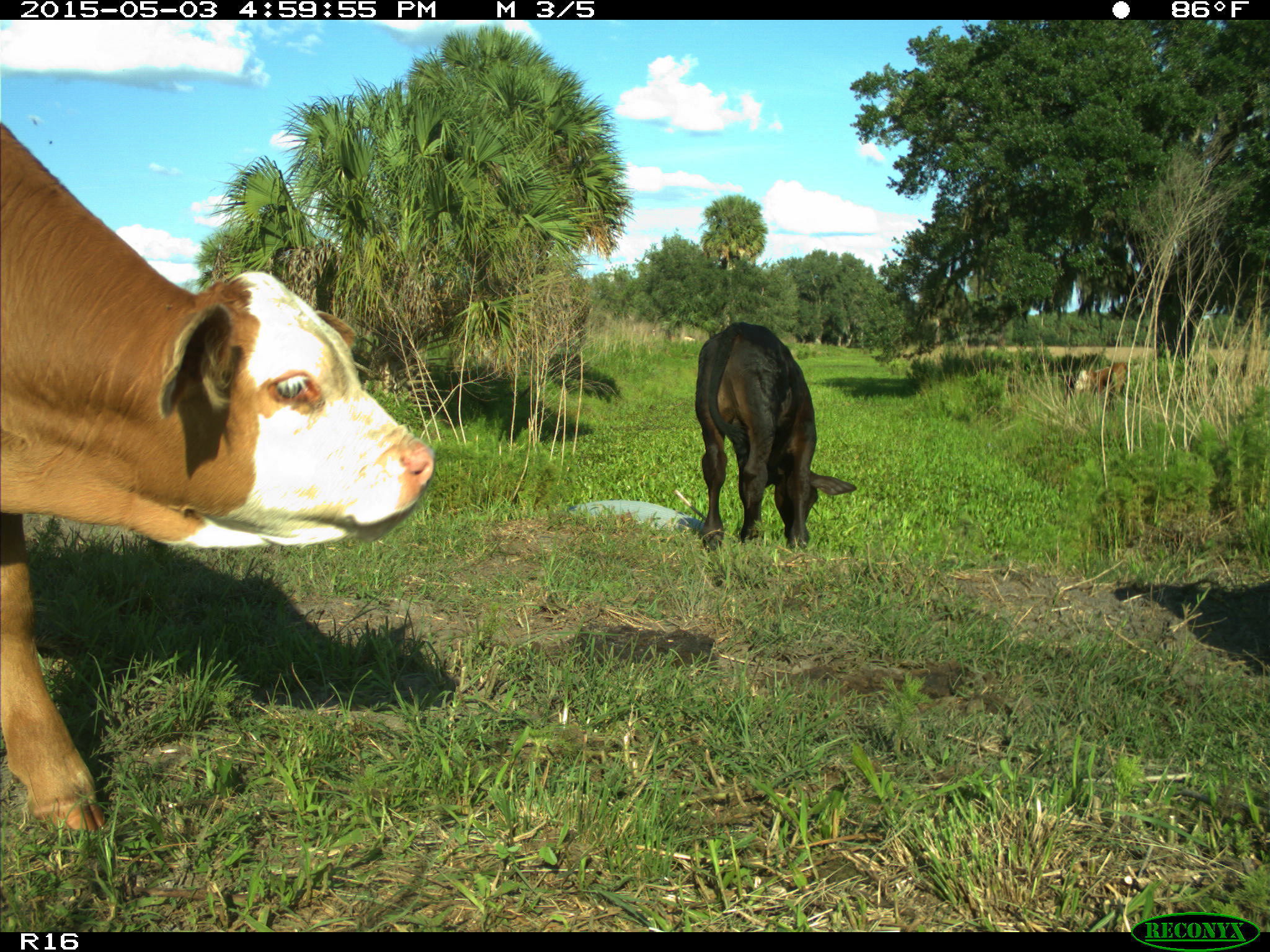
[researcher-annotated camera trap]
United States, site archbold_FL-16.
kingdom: Animalia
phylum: Chordata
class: Mammalia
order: Artiodactyla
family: Bovidae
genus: Bos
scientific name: Bos taurus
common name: domestic cow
Bos taurus (domestic cow).